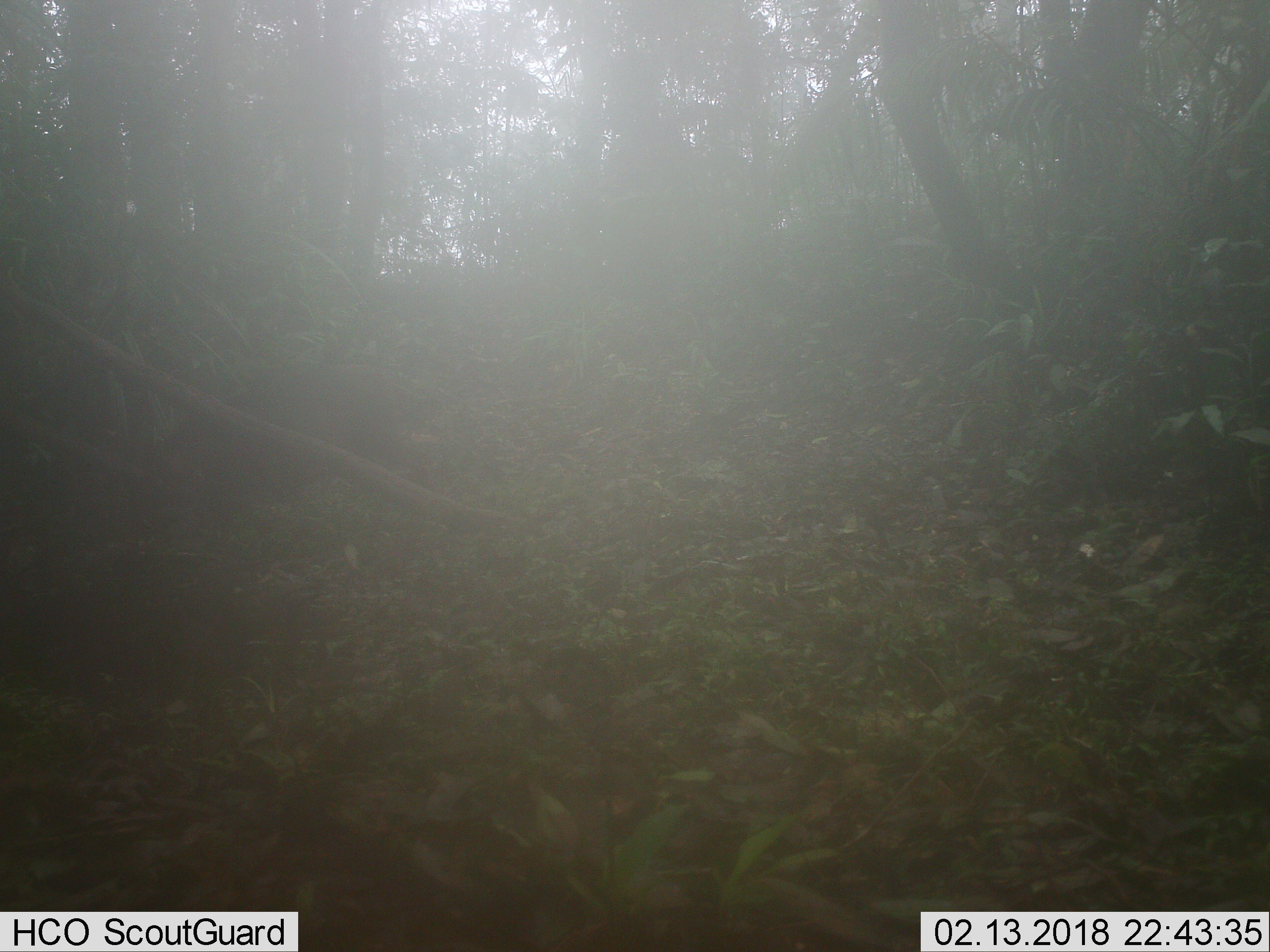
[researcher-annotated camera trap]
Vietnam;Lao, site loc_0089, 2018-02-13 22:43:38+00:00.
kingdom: Animalia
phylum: Chordata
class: Mammalia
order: Artiodactyla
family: Suidae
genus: Sus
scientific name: Sus scrofa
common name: eurasian wild pig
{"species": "eurasian wild pig (Sus scrofa)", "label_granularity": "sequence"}